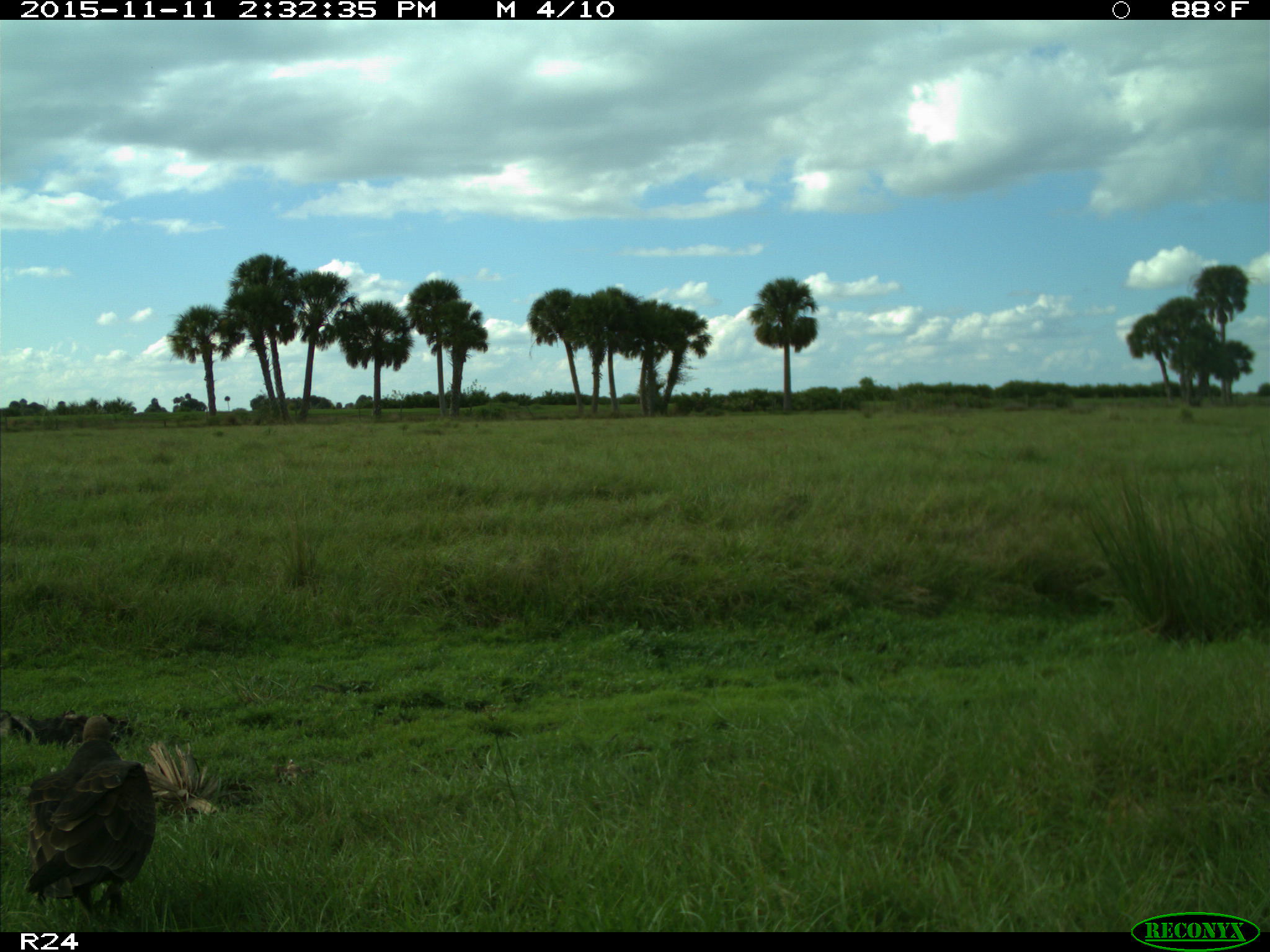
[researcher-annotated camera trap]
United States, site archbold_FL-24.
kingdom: Animalia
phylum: Chordata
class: Aves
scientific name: Aves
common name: birds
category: unidentified bird